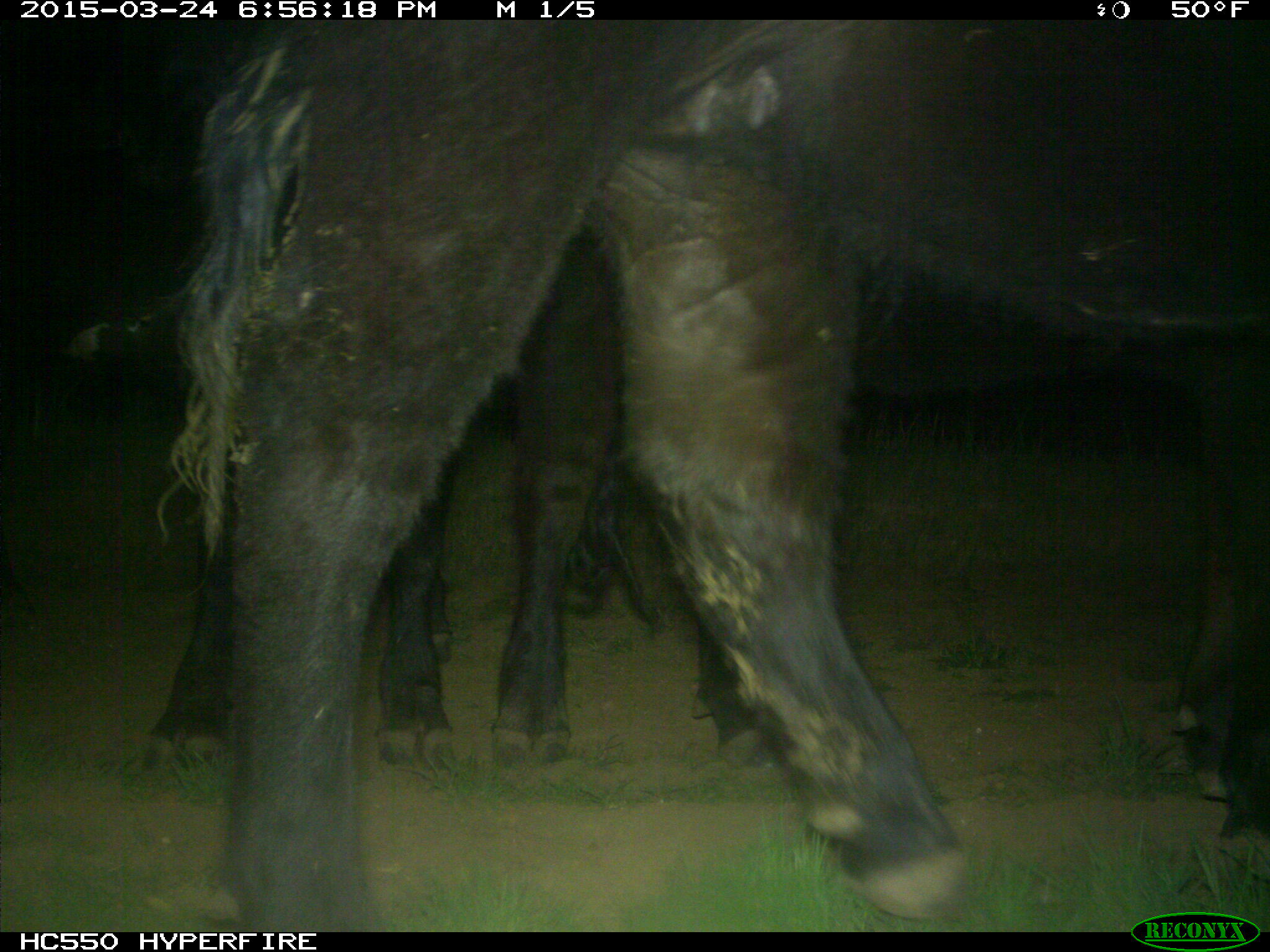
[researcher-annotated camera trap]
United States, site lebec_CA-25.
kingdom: Animalia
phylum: Chordata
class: Mammalia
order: Artiodactyla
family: Bovidae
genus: Bos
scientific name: Bos taurus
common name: domestic cow